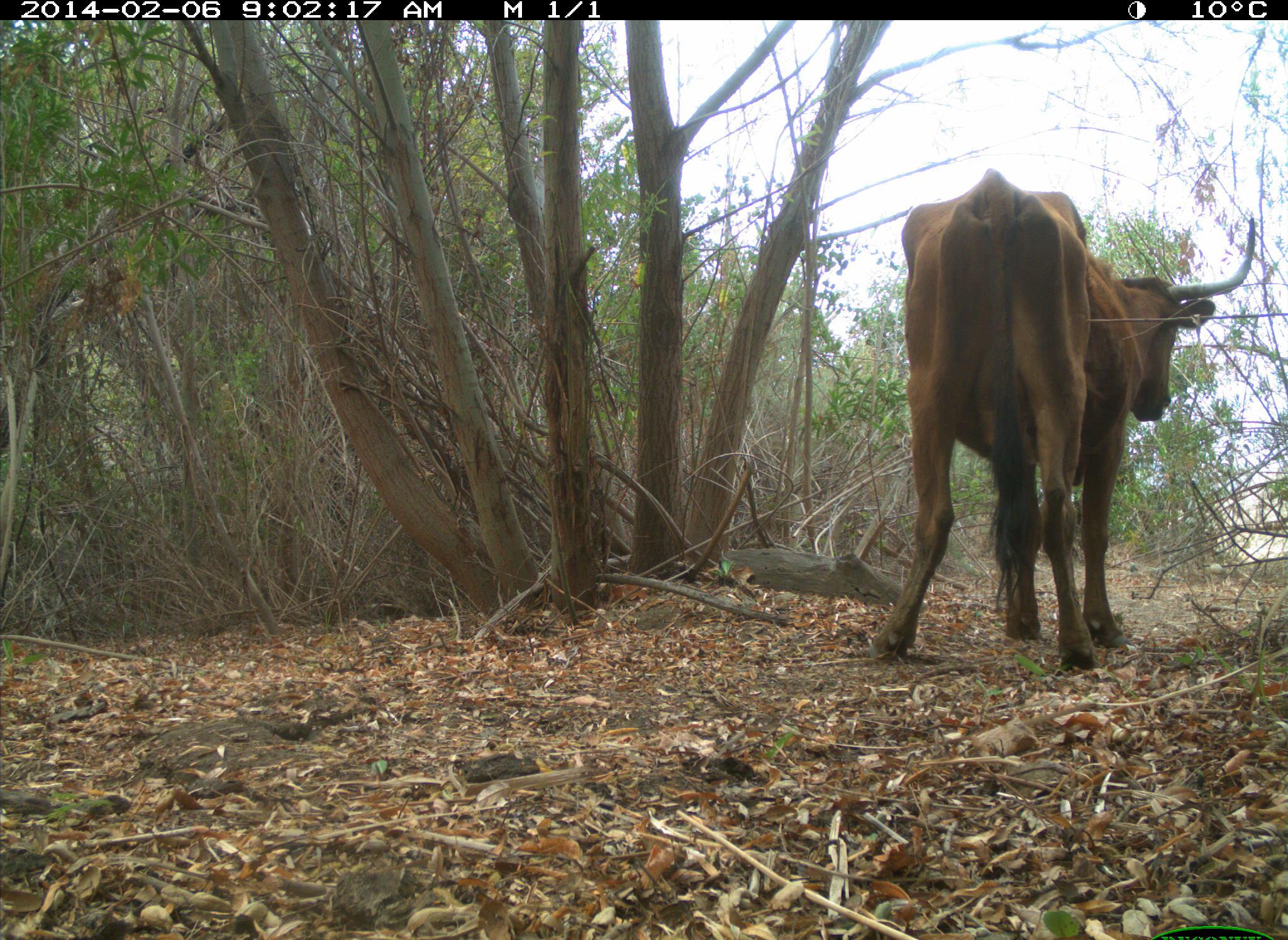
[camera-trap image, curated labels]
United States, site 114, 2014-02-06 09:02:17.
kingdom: Animalia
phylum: Chordata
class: Mammalia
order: Artiodactyla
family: Bovidae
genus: Bos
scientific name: Bos taurus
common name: cow